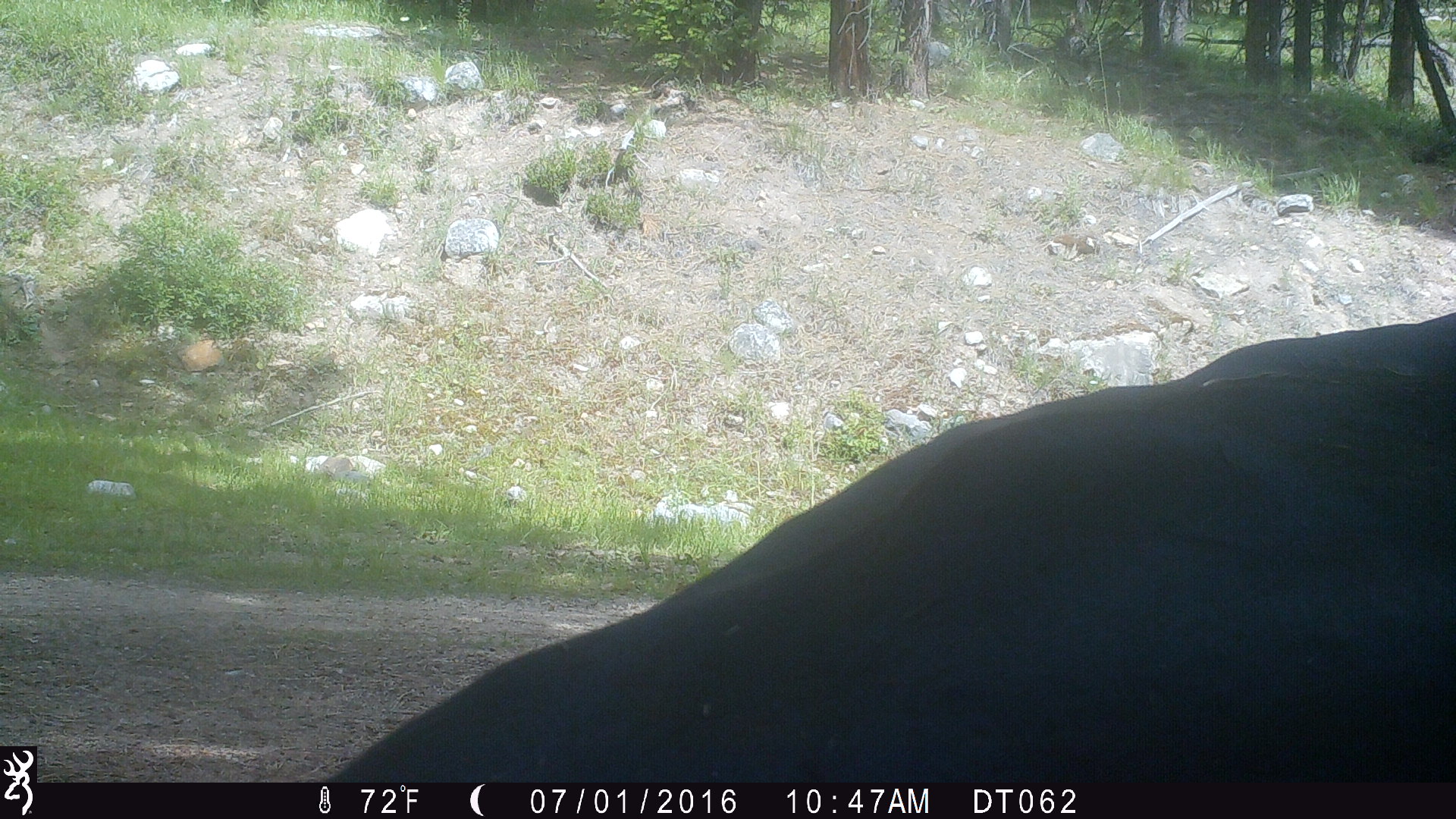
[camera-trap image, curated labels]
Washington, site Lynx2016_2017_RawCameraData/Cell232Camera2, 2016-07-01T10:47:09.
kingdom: Animalia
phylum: Chordata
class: Mammalia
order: Artiodactyla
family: Bovidae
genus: Bos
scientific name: Bos taurus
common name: domestic cattle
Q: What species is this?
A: Domestic cattle (Bos taurus).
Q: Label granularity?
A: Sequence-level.